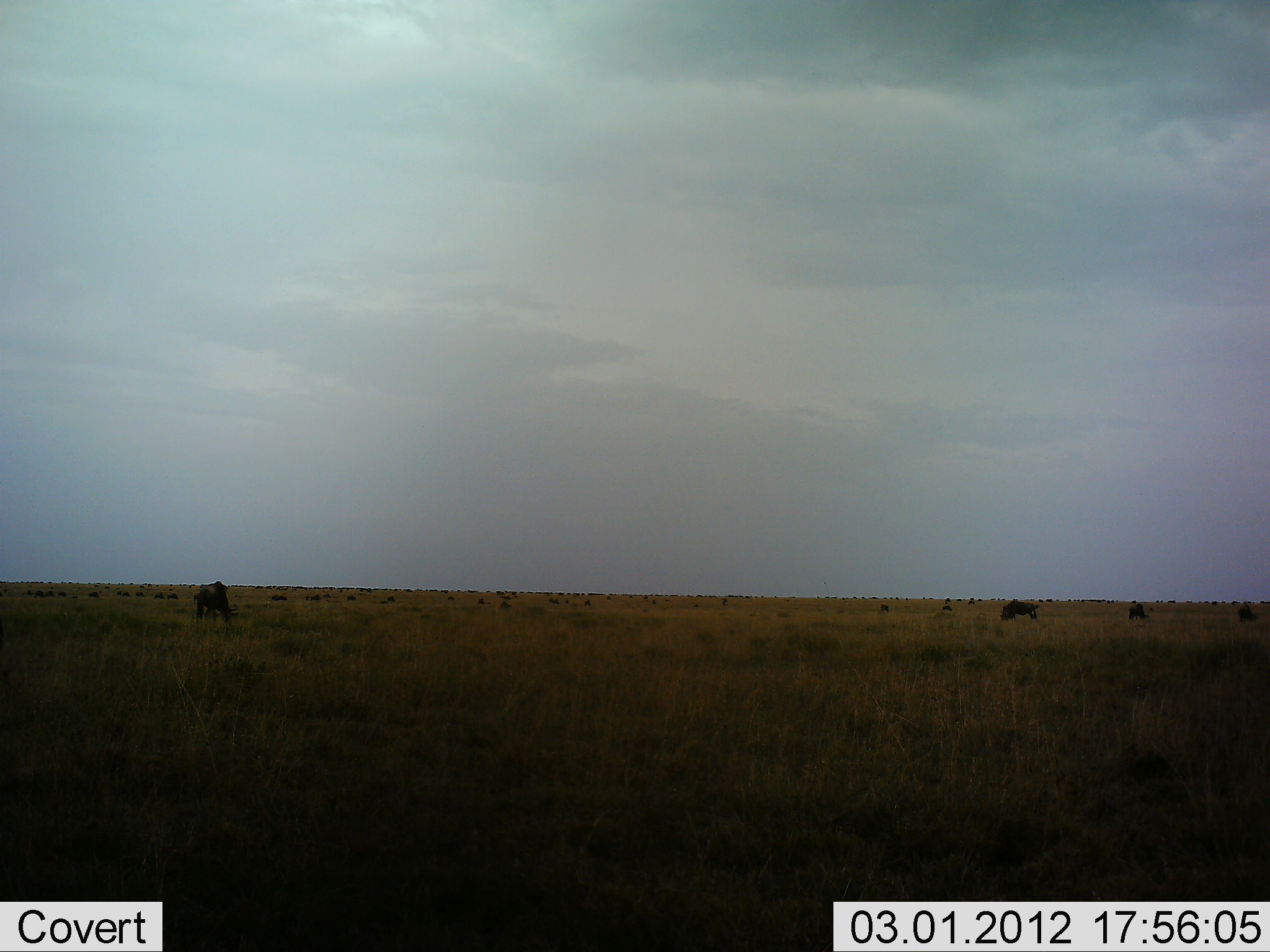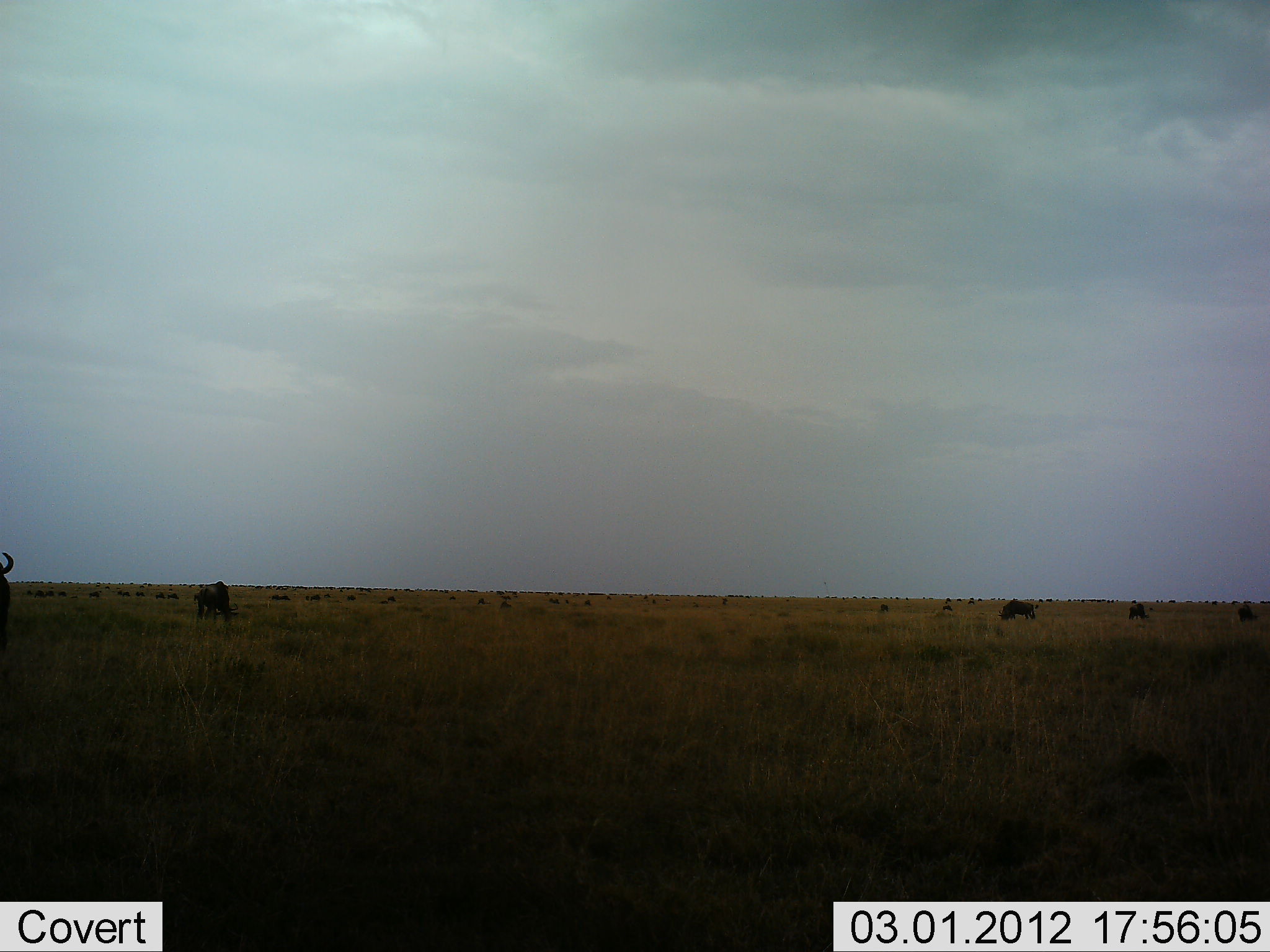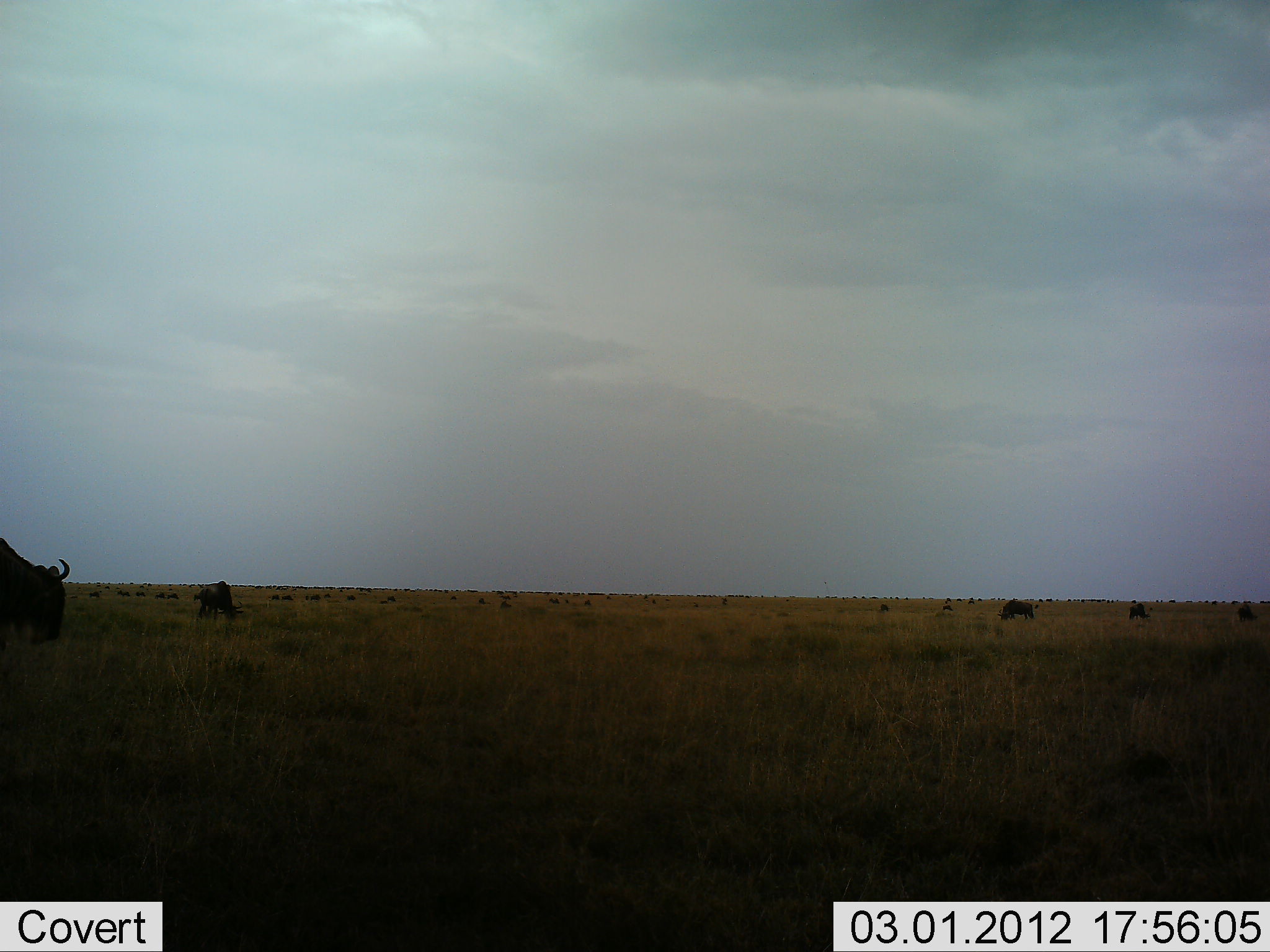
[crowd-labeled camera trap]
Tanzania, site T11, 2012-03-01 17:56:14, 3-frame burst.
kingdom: Animalia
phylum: Chordata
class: Mammalia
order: Artiodactyla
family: Bovidae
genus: Connochaetes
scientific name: Connochaetes taurinus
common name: blue wildebeest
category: wildebeest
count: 11-50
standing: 44%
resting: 0%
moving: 56%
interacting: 0%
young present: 0%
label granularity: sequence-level